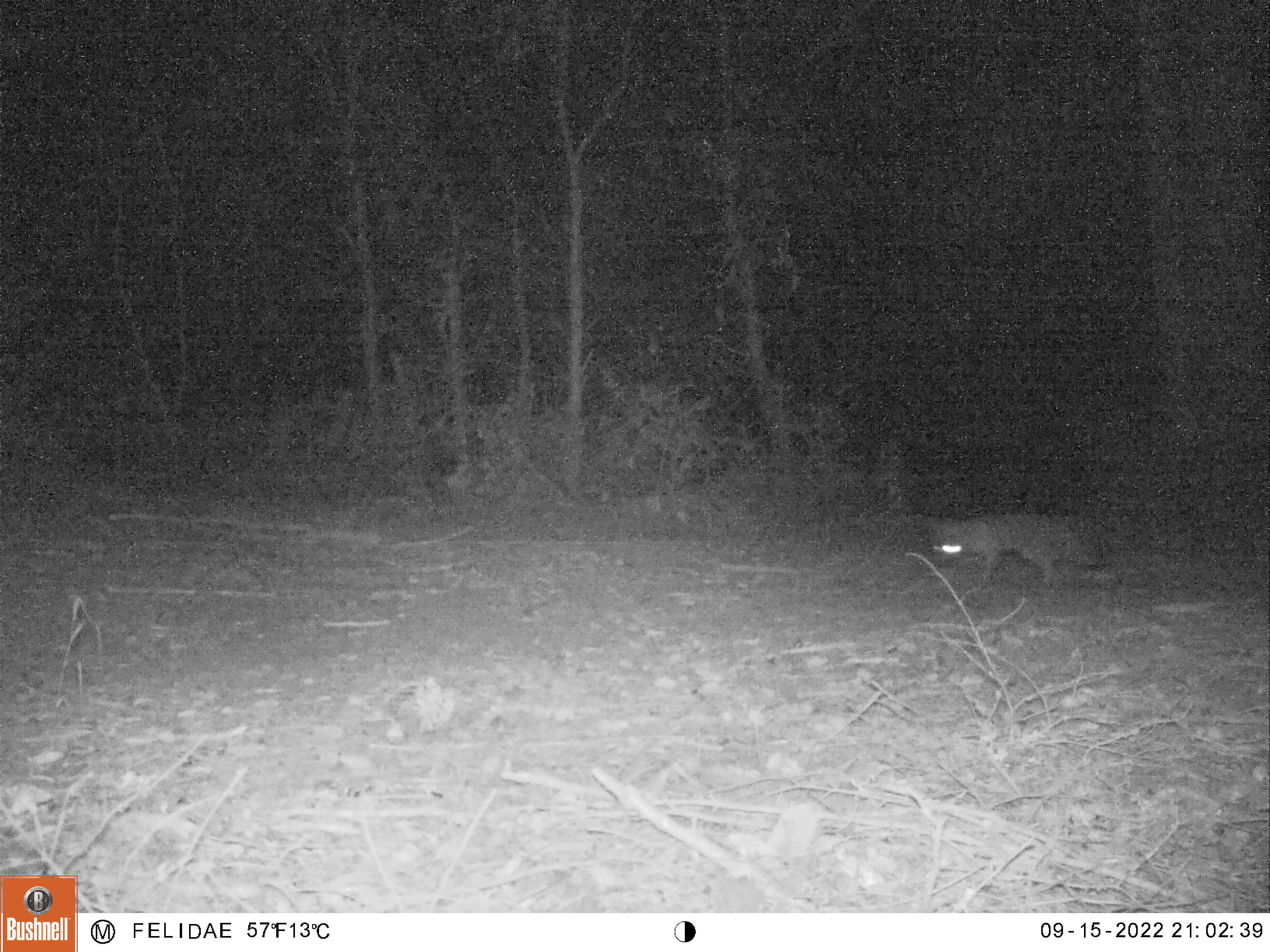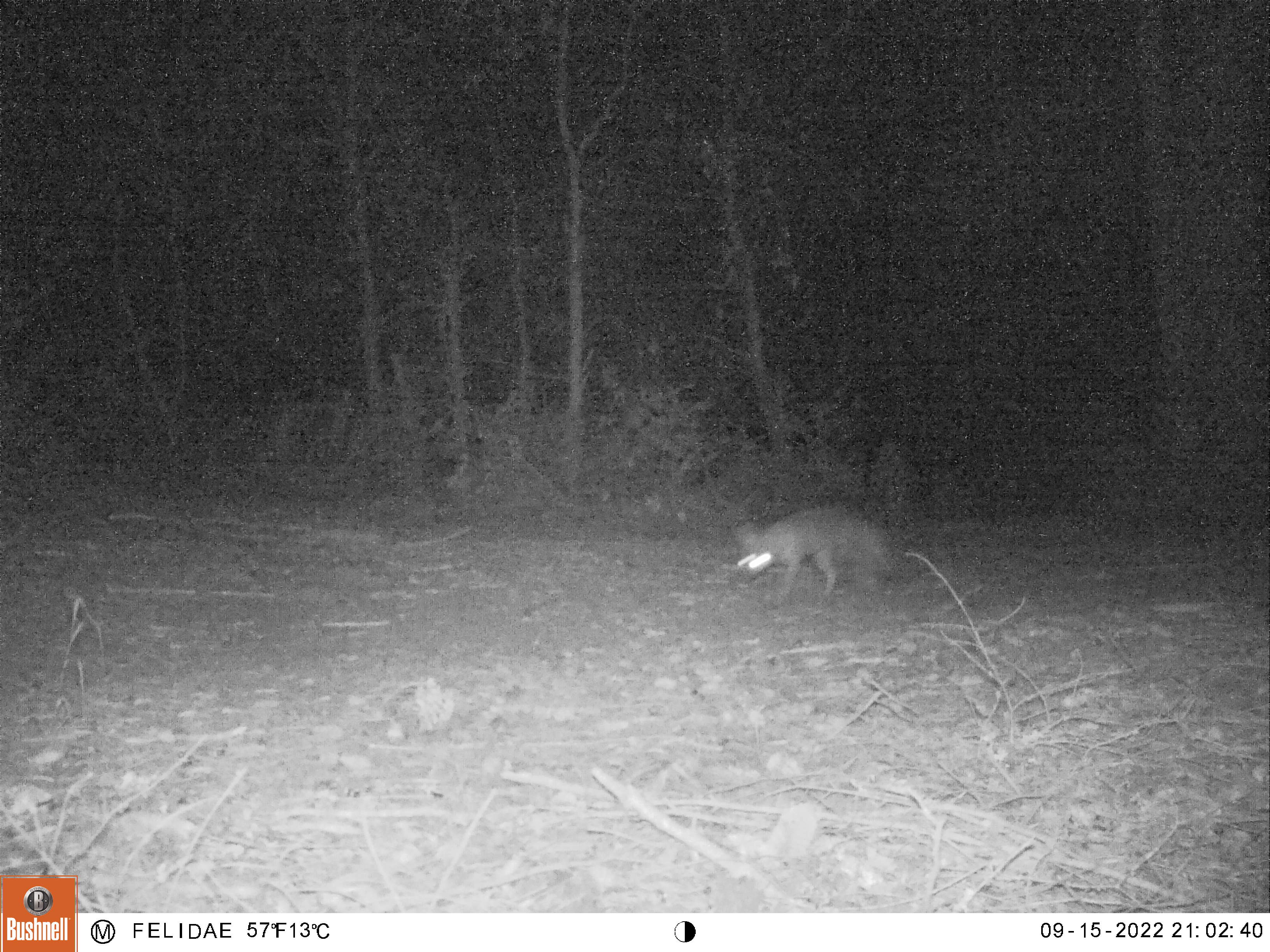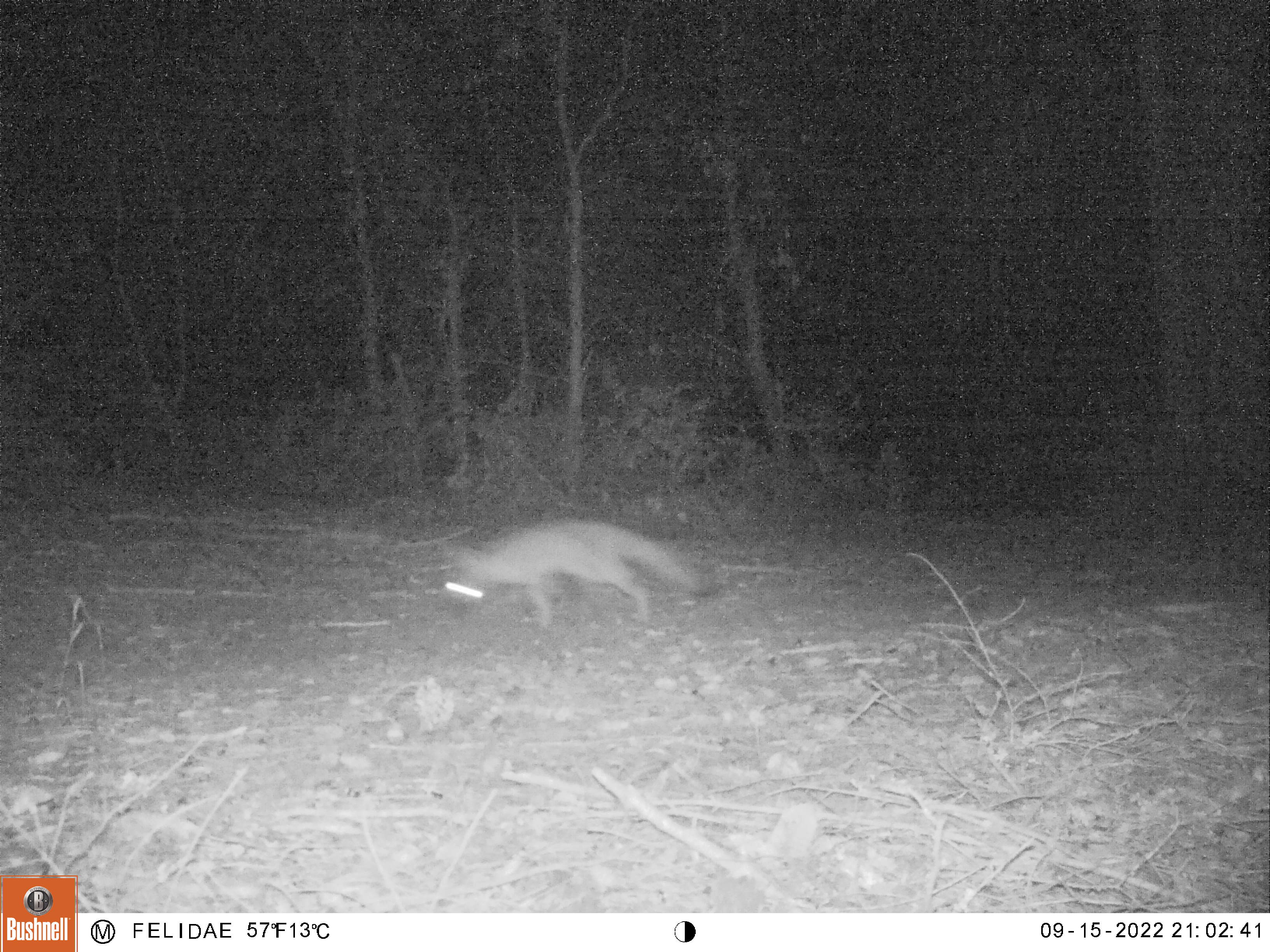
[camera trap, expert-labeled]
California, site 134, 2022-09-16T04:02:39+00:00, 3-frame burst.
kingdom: Animalia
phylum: Chordata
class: Mammalia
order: Carnivora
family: Canidae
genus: Urocyon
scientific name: Urocyon cinereoargenteus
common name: gray fox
Gray fox (Urocyon cinereoargenteus).